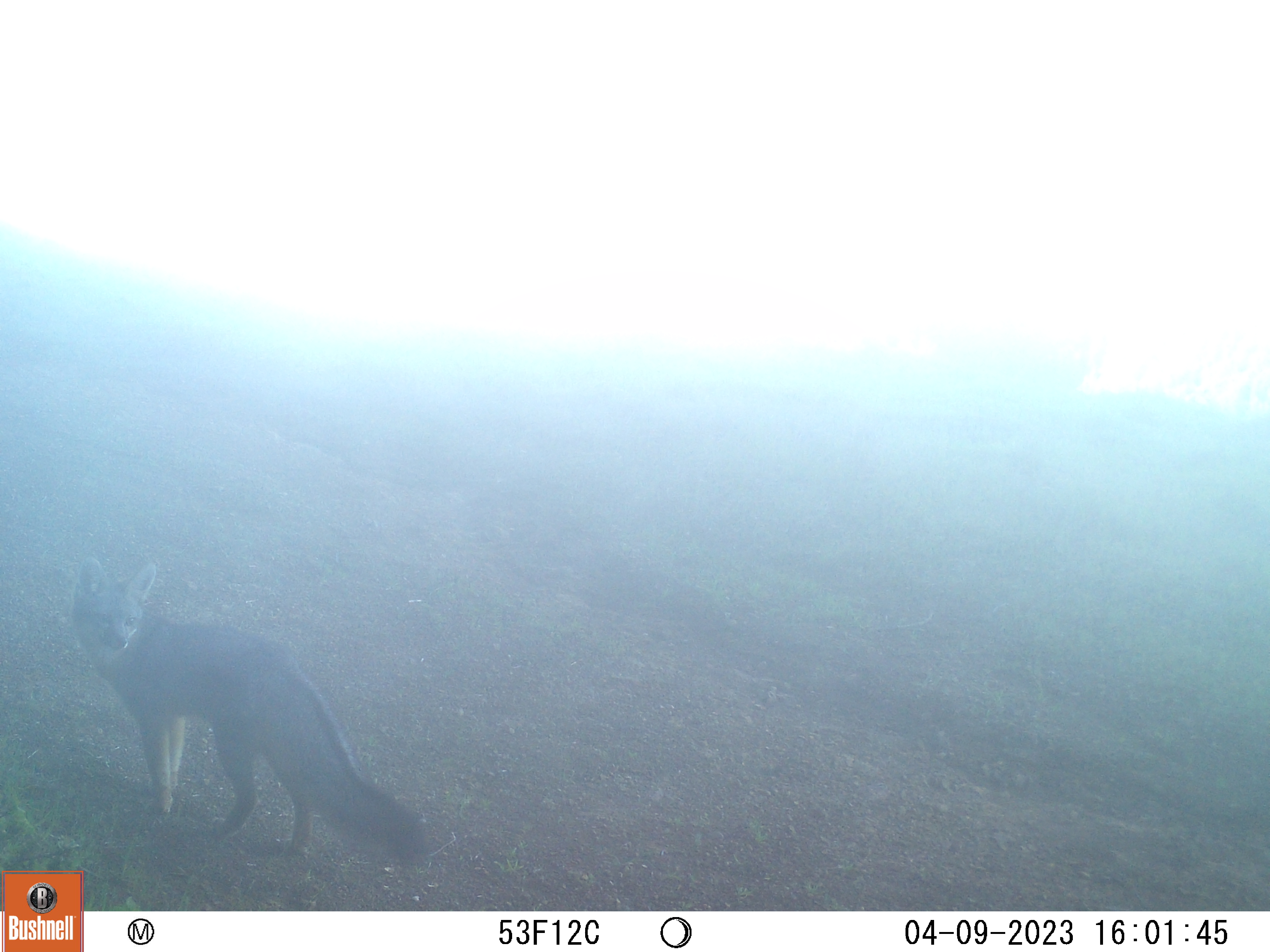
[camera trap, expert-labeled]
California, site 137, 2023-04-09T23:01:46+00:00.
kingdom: Animalia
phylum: Chordata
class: Mammalia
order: Carnivora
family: Canidae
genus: Urocyon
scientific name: Urocyon cinereoargenteus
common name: gray fox